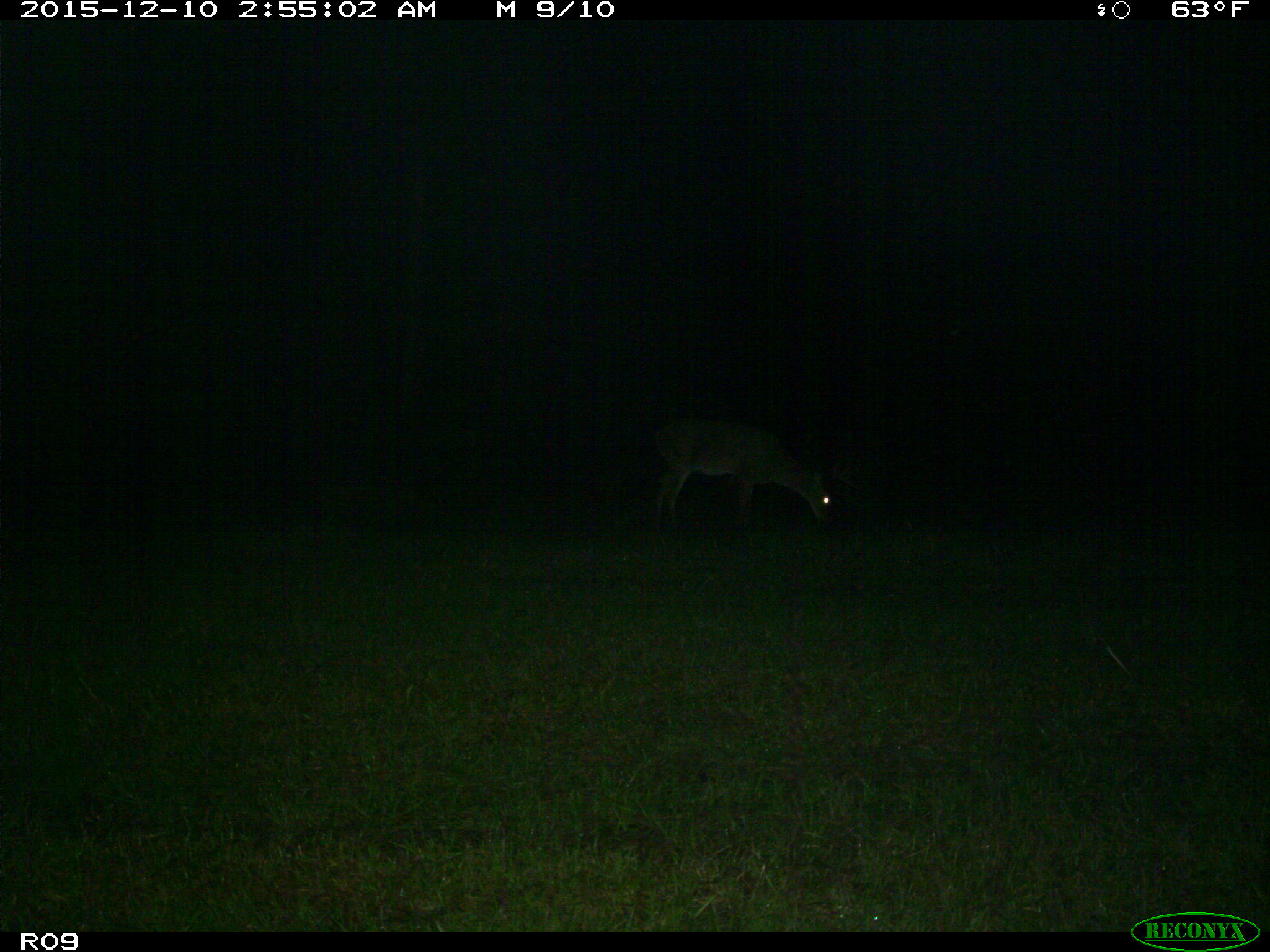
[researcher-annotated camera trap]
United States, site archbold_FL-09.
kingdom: Animalia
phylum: Chordata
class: Mammalia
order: Artiodactyla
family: Cervidae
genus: Odocoileus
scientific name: Odocoileus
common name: deer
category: unidentified deer